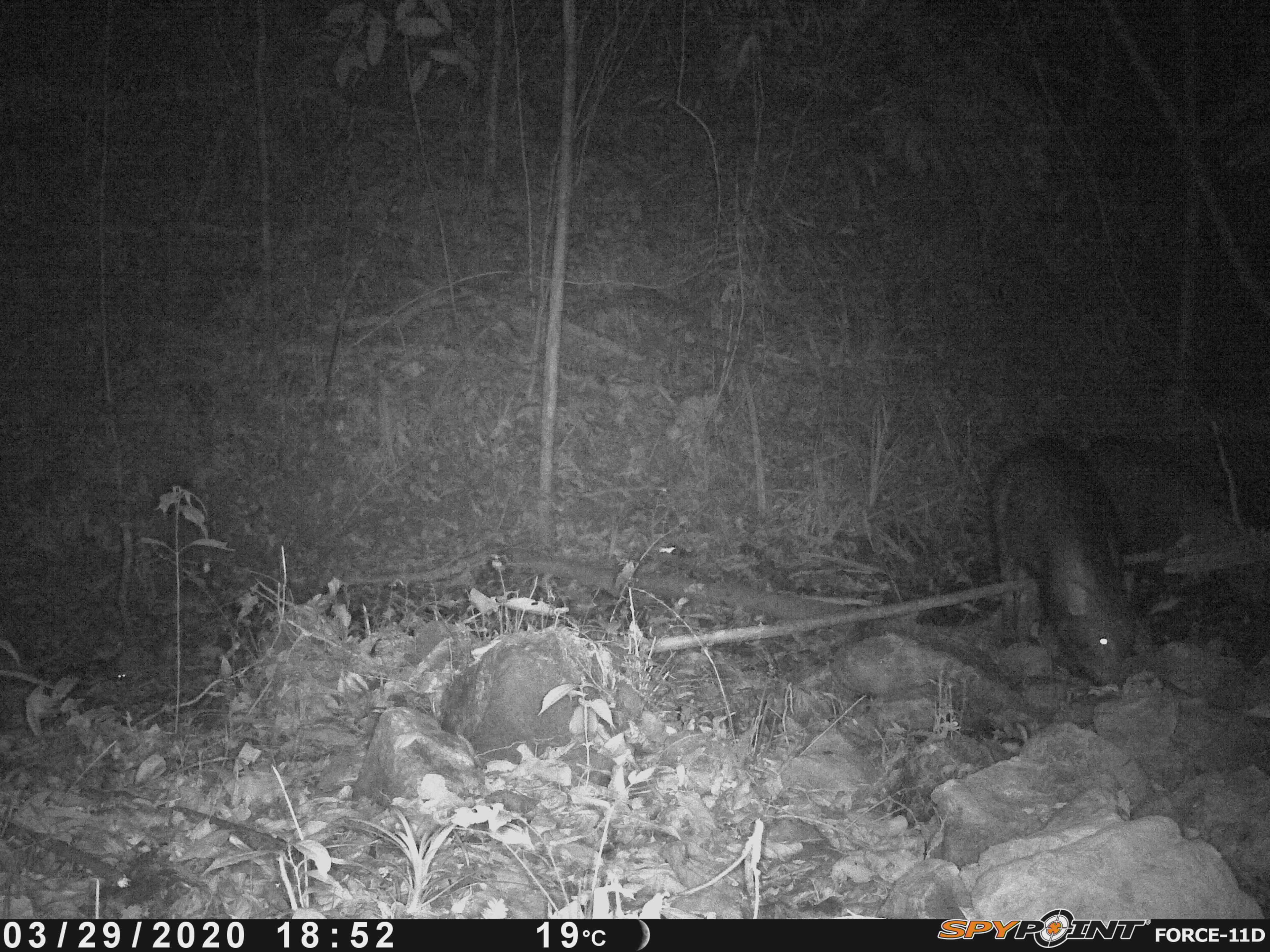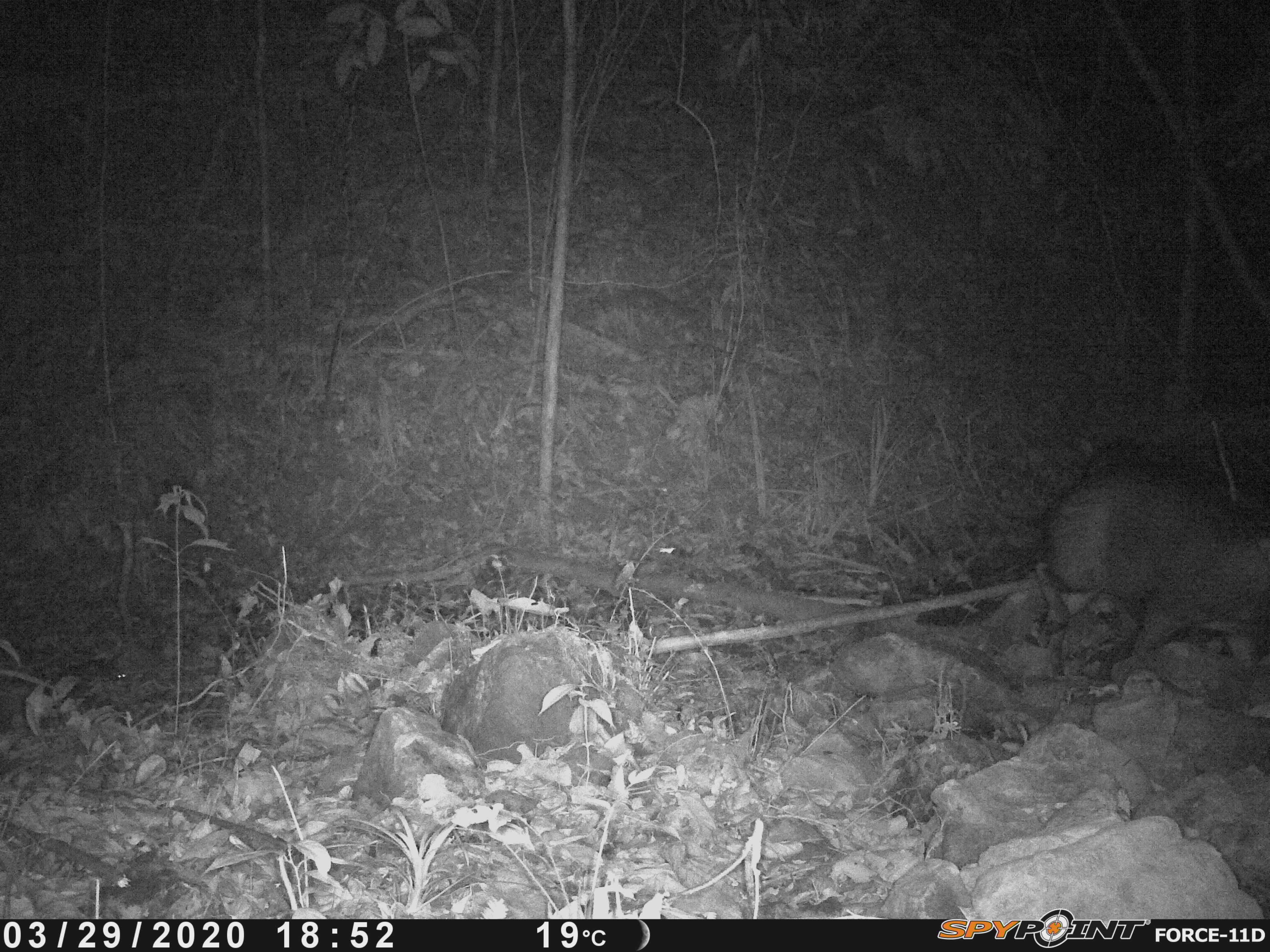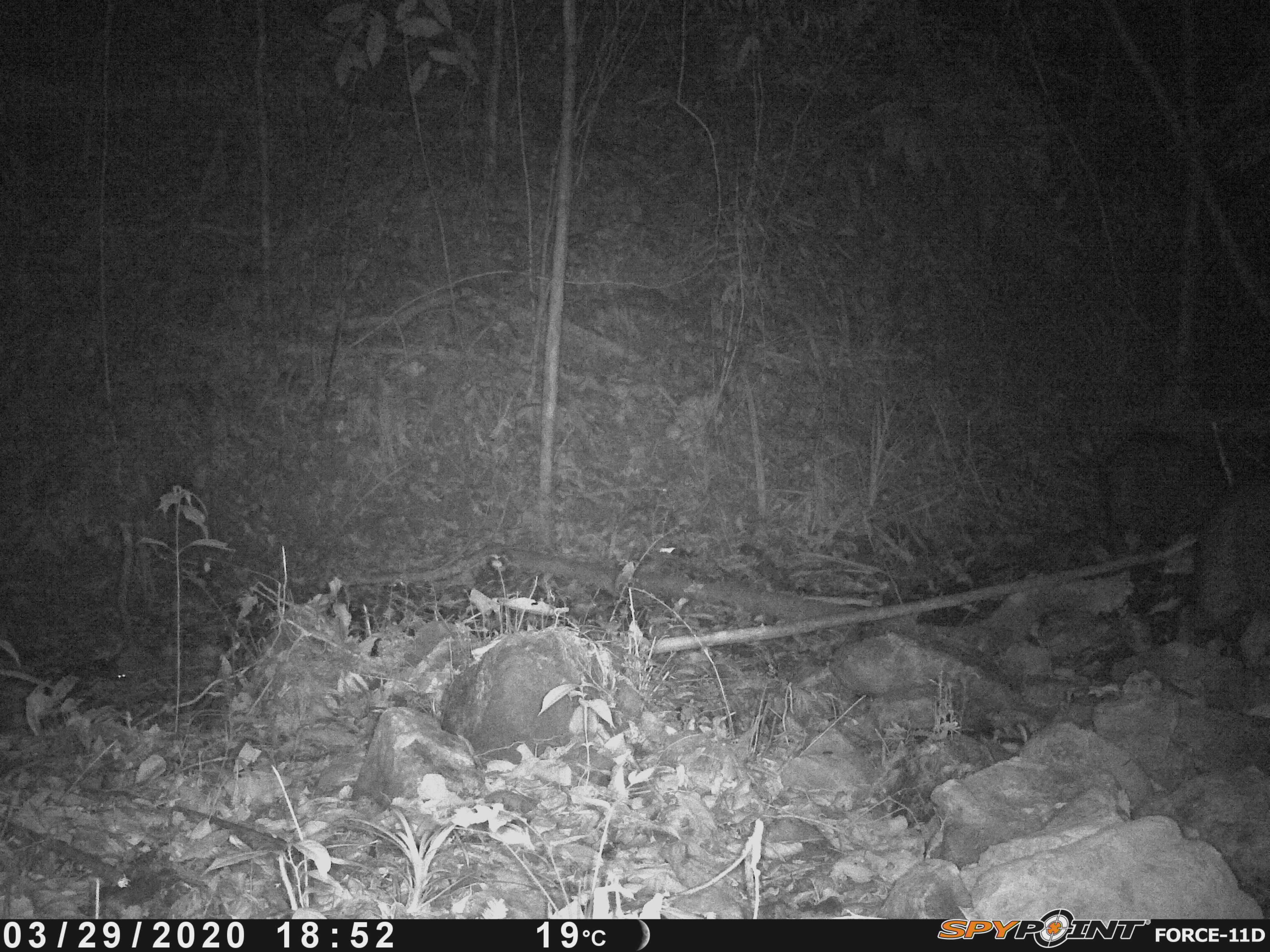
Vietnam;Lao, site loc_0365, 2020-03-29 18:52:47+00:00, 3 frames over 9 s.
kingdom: Animalia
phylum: Chordata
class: Mammalia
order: Artiodactyla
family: Suidae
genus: Sus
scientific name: Sus scrofa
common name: eurasian wild pig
Eurasian wild pig (Sus scrofa). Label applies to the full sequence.